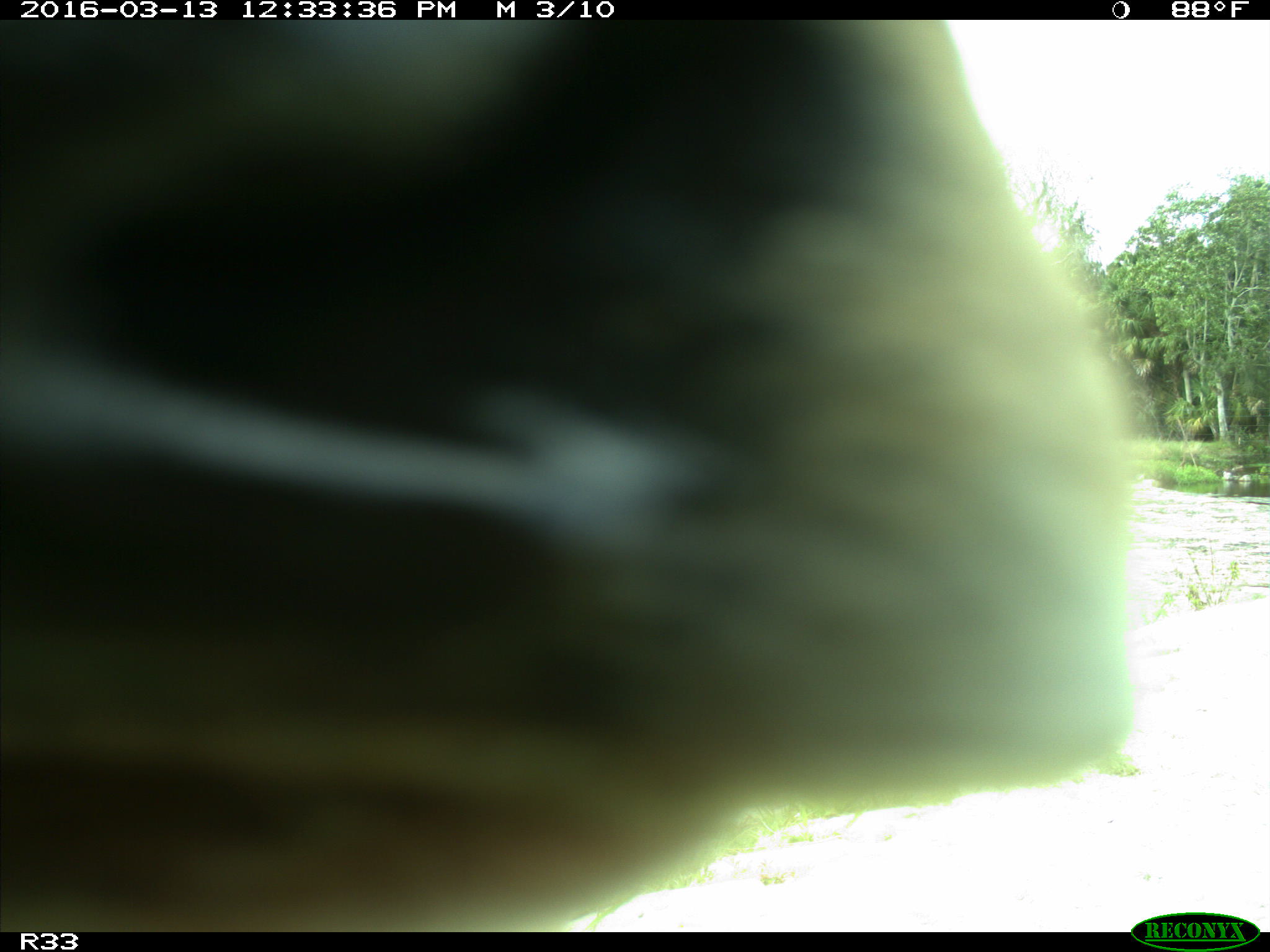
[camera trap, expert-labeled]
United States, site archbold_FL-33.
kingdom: Animalia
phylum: Chordata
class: Mammalia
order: Artiodactyla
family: Bovidae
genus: Bos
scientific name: Bos taurus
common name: domestic cow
Bos taurus (domestic cow).